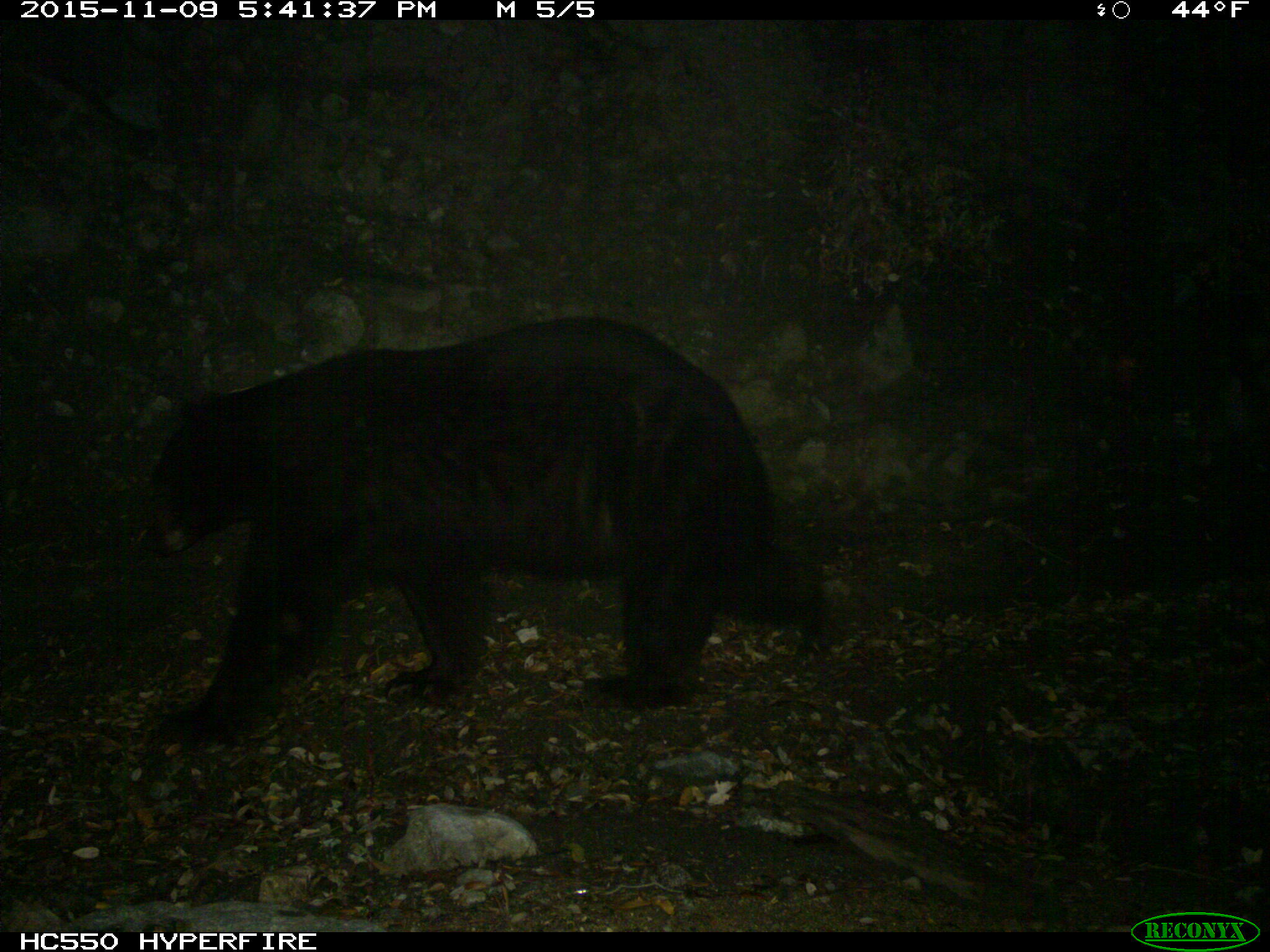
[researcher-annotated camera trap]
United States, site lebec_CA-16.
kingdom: Animalia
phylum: Chordata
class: Mammalia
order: Carnivora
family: Ursidae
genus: Ursus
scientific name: Ursus americanus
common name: american black bear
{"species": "Ursus americanus (american black bear)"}